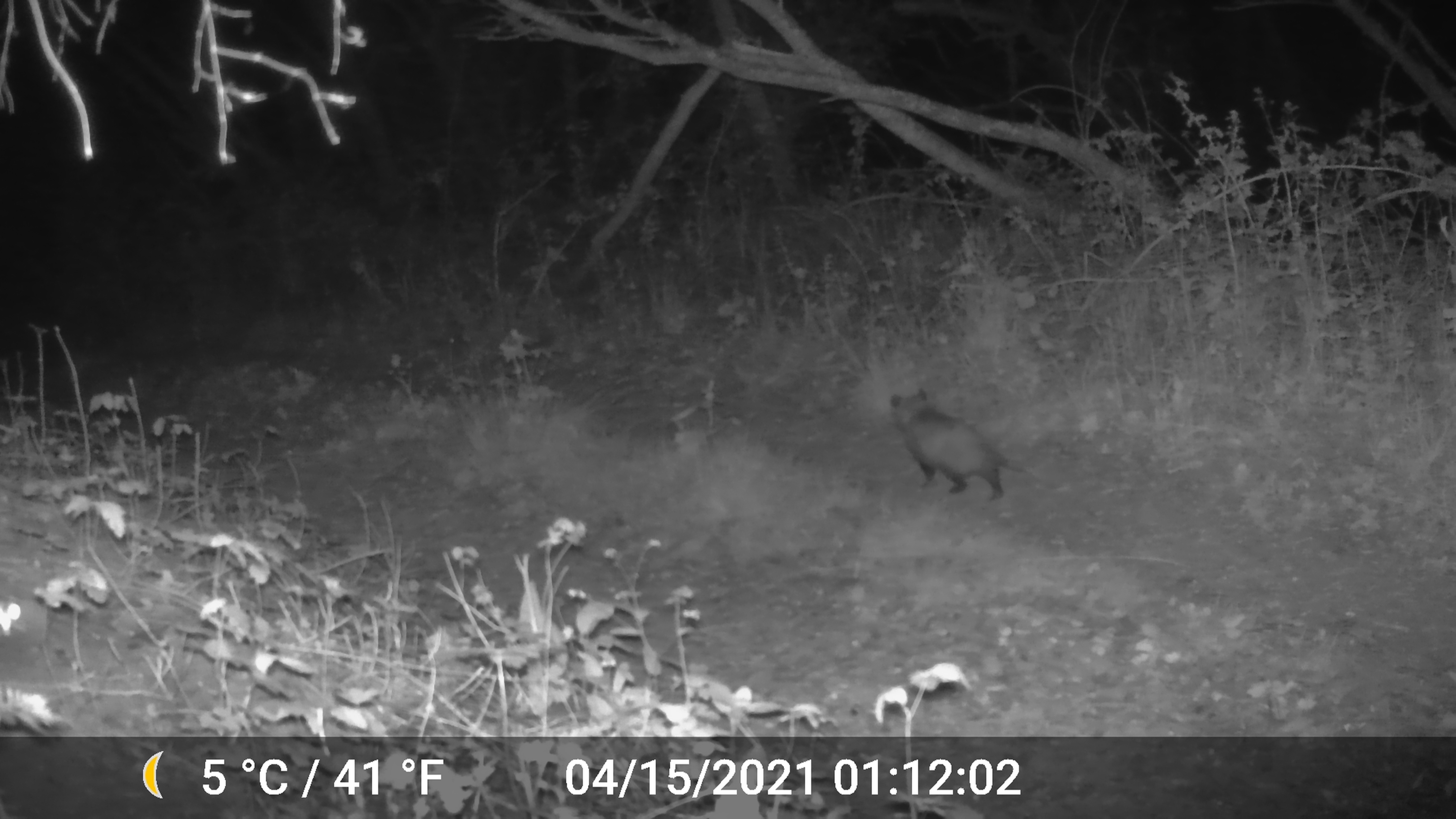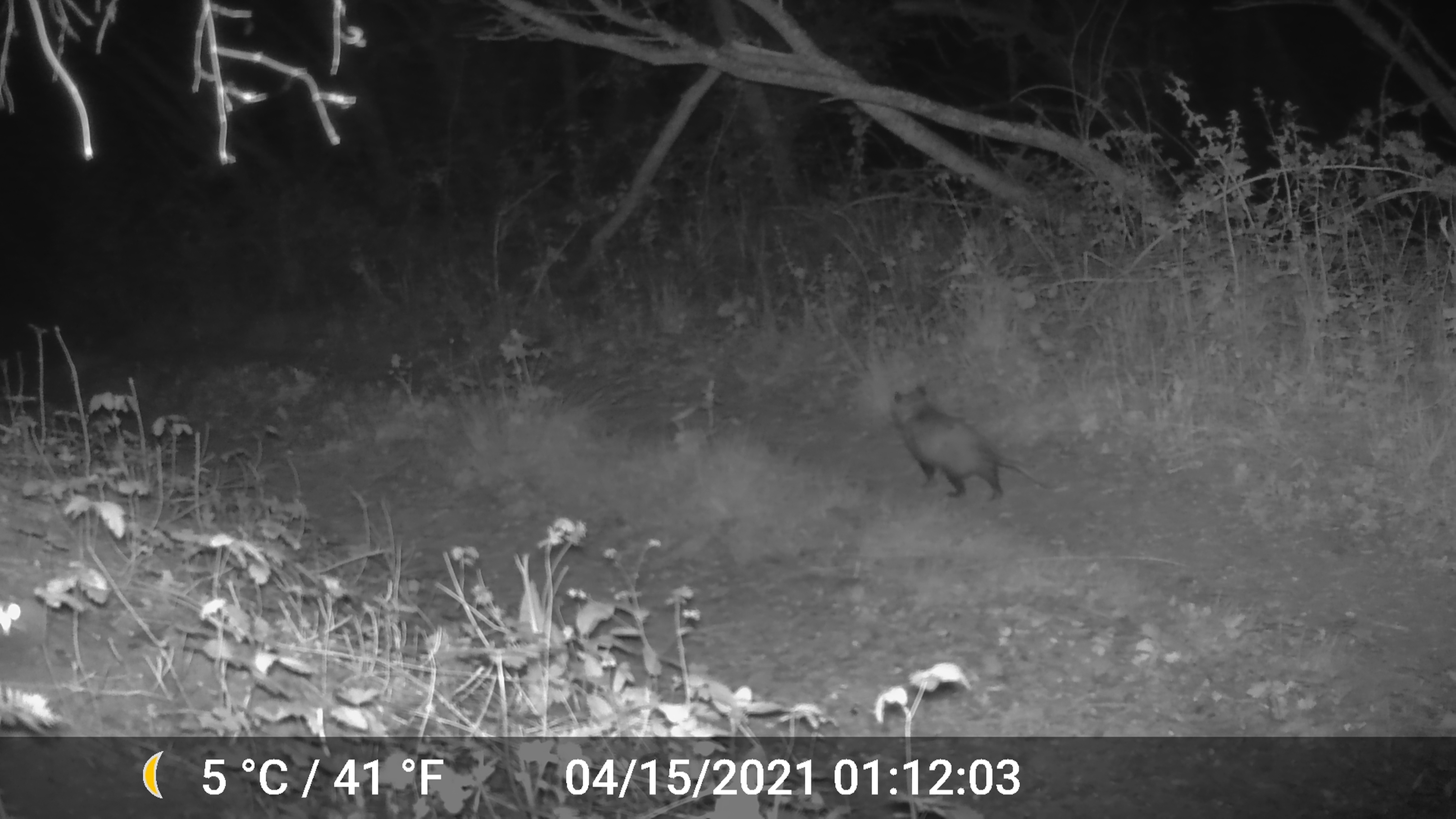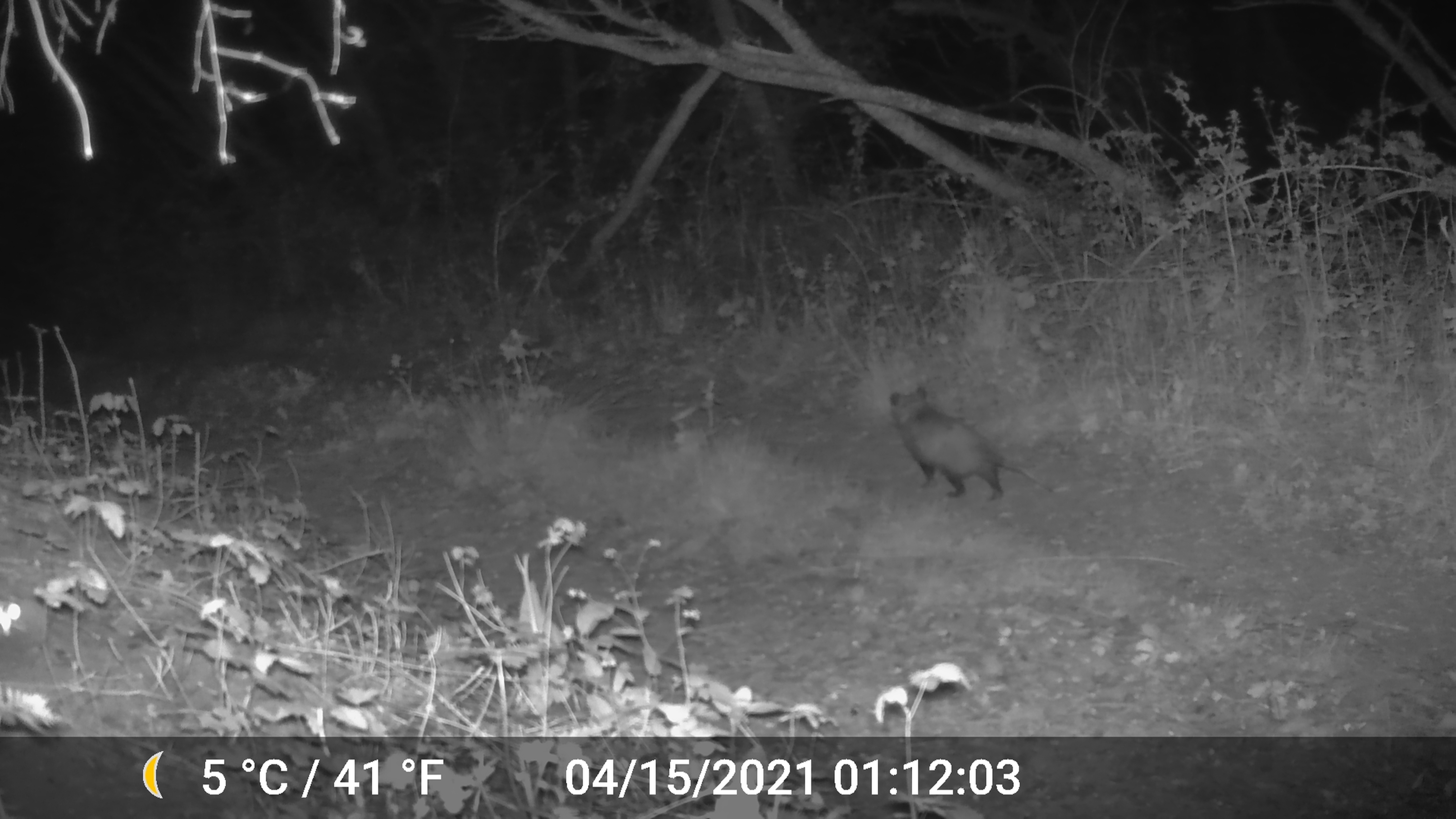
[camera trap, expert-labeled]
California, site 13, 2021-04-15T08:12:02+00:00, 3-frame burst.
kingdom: Animalia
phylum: Chordata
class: Mammalia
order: Didelphimorphia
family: Didelphidae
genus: Didelphis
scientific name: Didelphis virginiana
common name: virginia opossum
Virginia opossum (Didelphis virginiana).